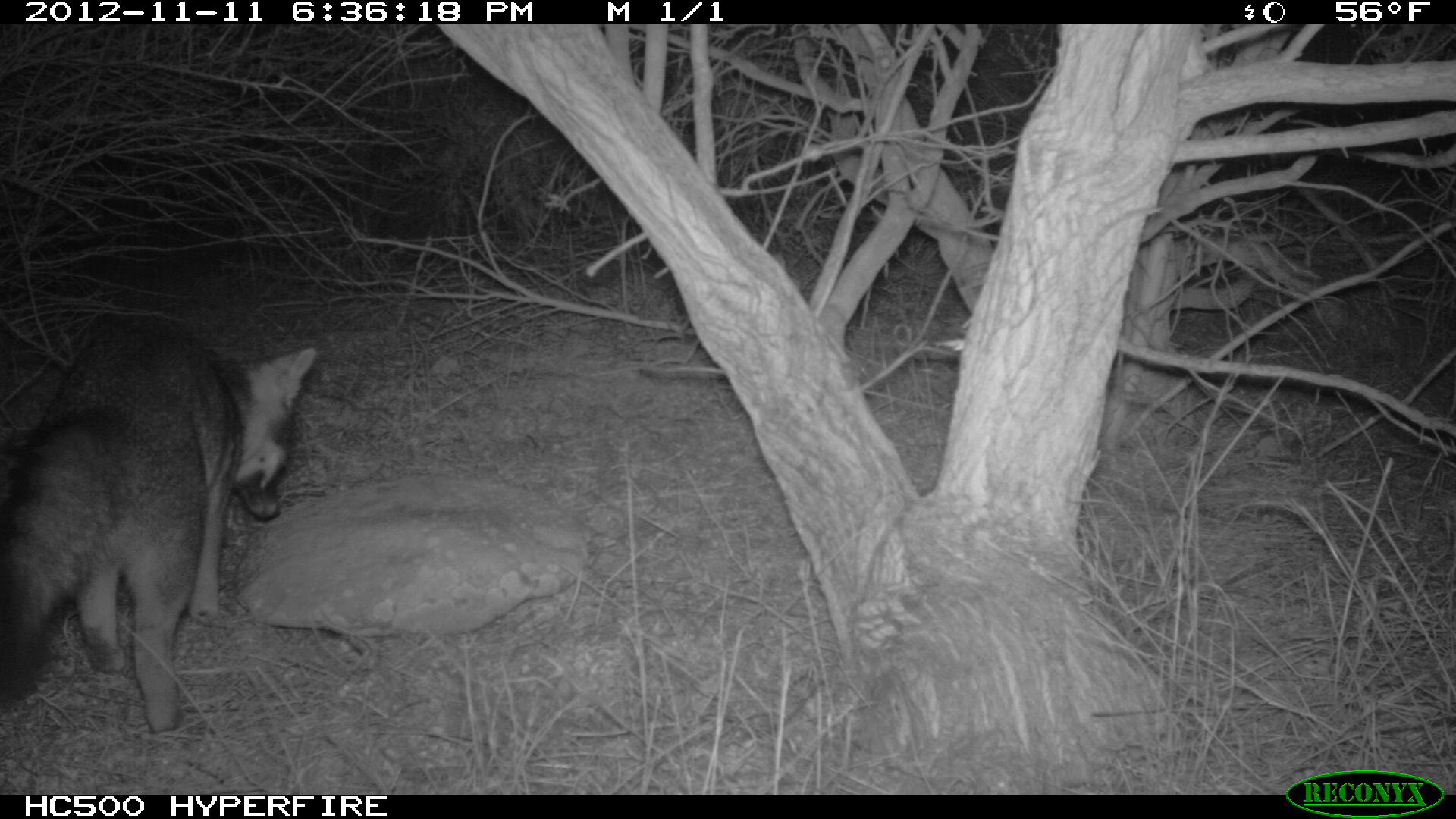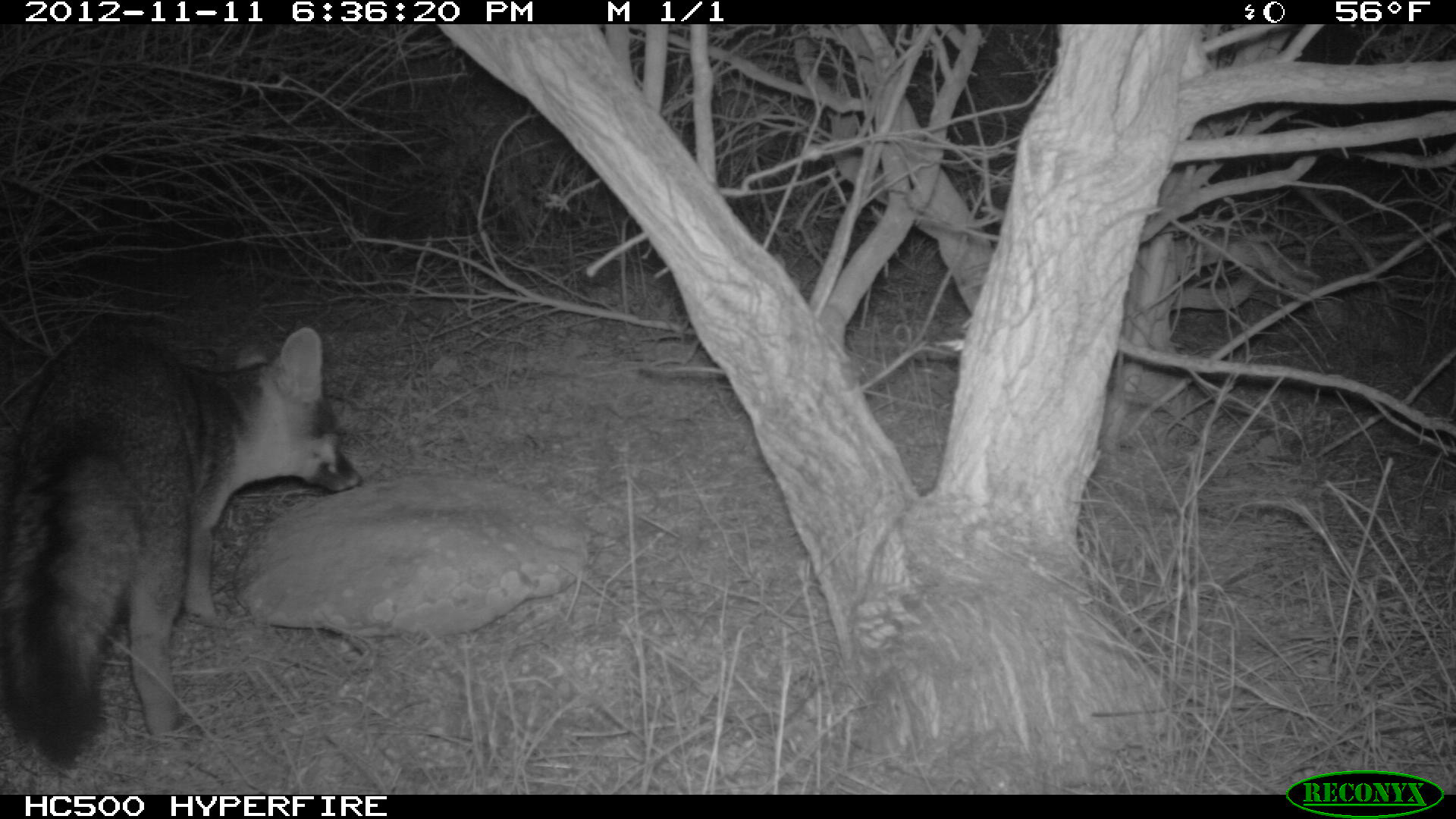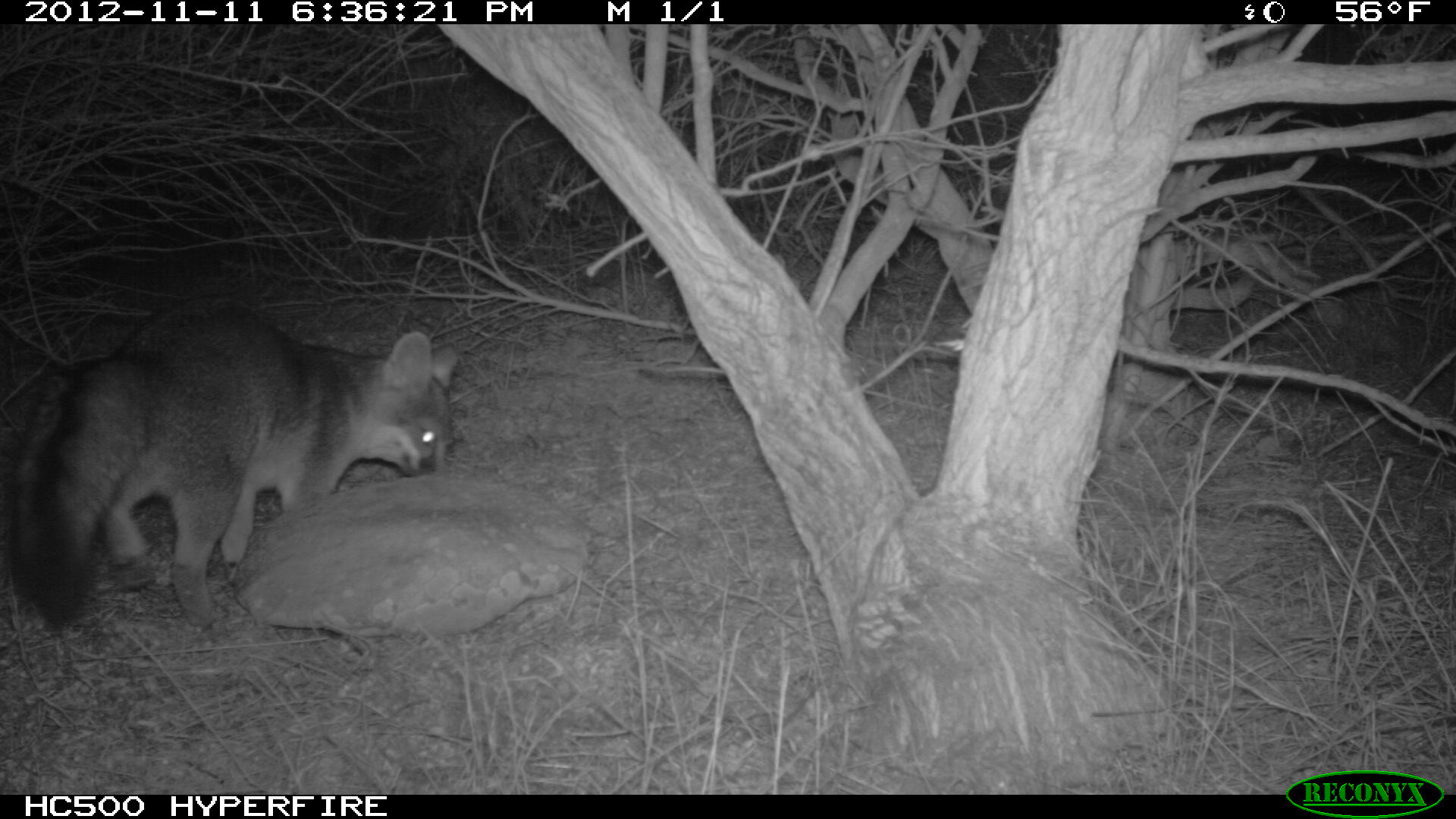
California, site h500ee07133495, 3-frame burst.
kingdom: Animalia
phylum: Chordata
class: Mammalia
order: Carnivora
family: Canidae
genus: Urocyon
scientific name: Urocyon littoralis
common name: island fox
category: fox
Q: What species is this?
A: Fox (island fox) (Urocyon littoralis).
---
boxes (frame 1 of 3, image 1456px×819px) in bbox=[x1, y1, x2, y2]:
fox: bbox=[0, 311, 318, 733]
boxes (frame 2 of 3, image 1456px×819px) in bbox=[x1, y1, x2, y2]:
fox: bbox=[0, 325, 361, 771]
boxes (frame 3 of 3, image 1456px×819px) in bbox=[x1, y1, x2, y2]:
fox: bbox=[0, 297, 458, 630]